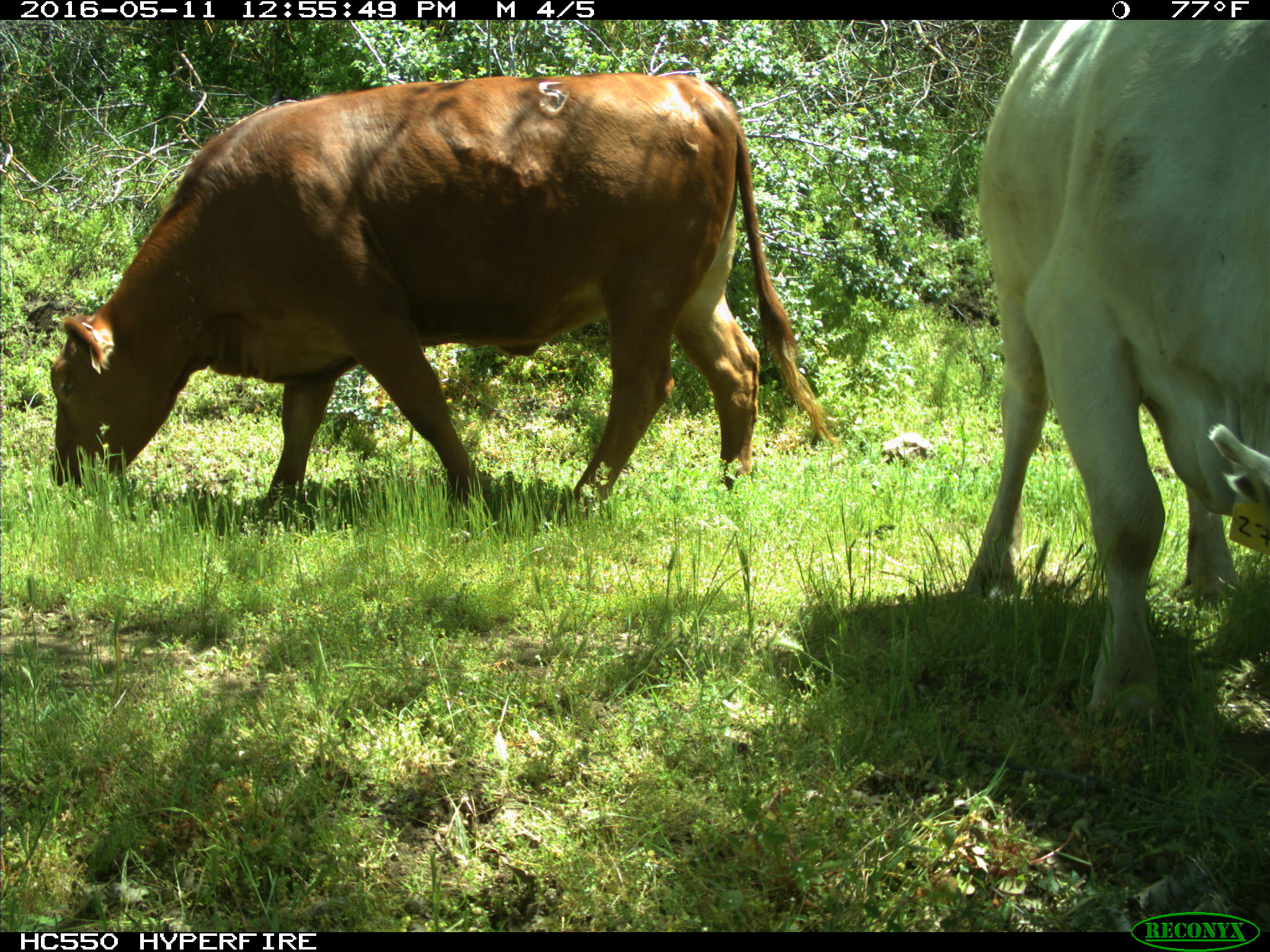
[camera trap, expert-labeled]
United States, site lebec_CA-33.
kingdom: Animalia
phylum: Chordata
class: Mammalia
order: Artiodactyla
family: Bovidae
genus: Bos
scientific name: Bos taurus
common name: domestic cow